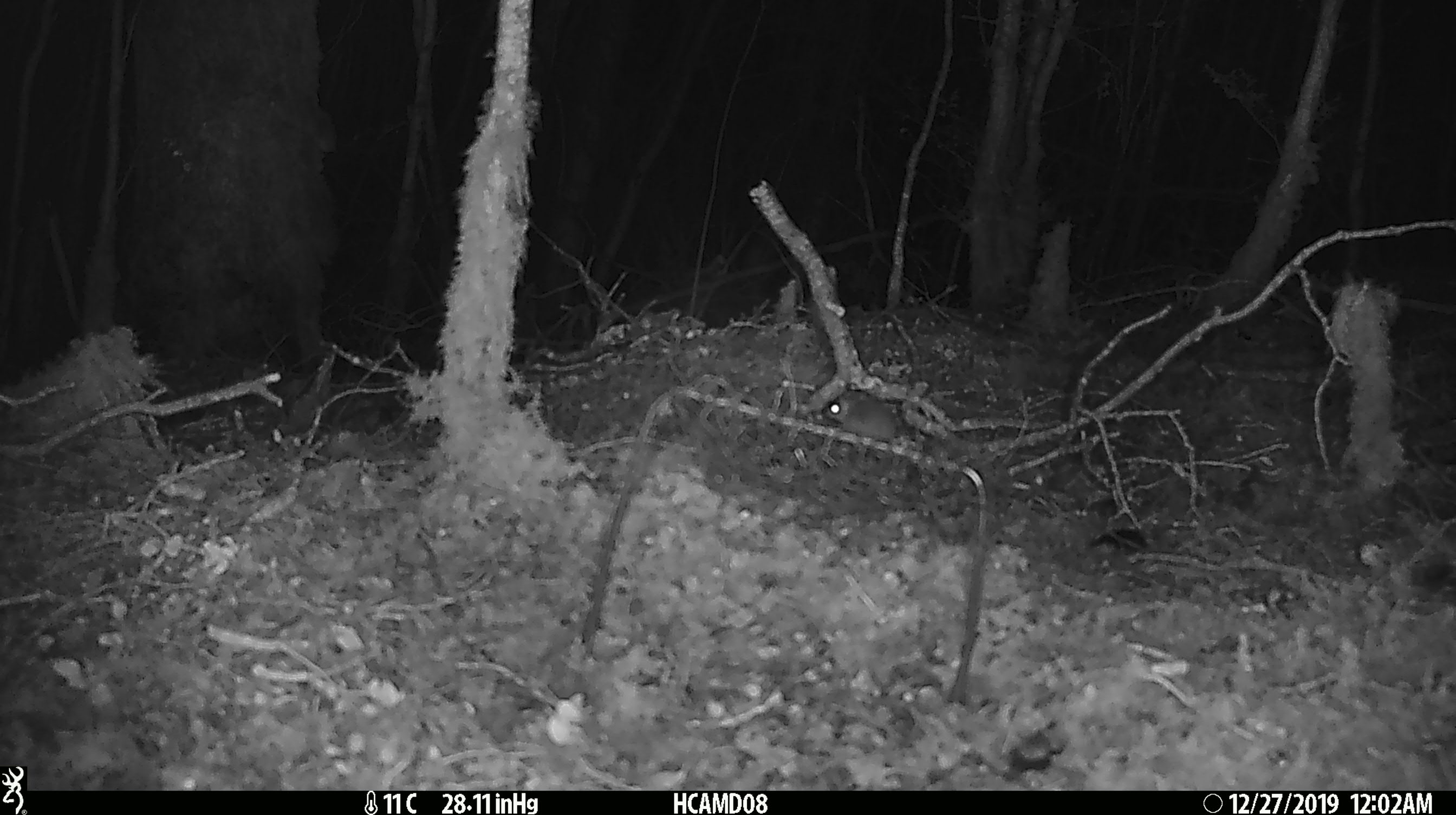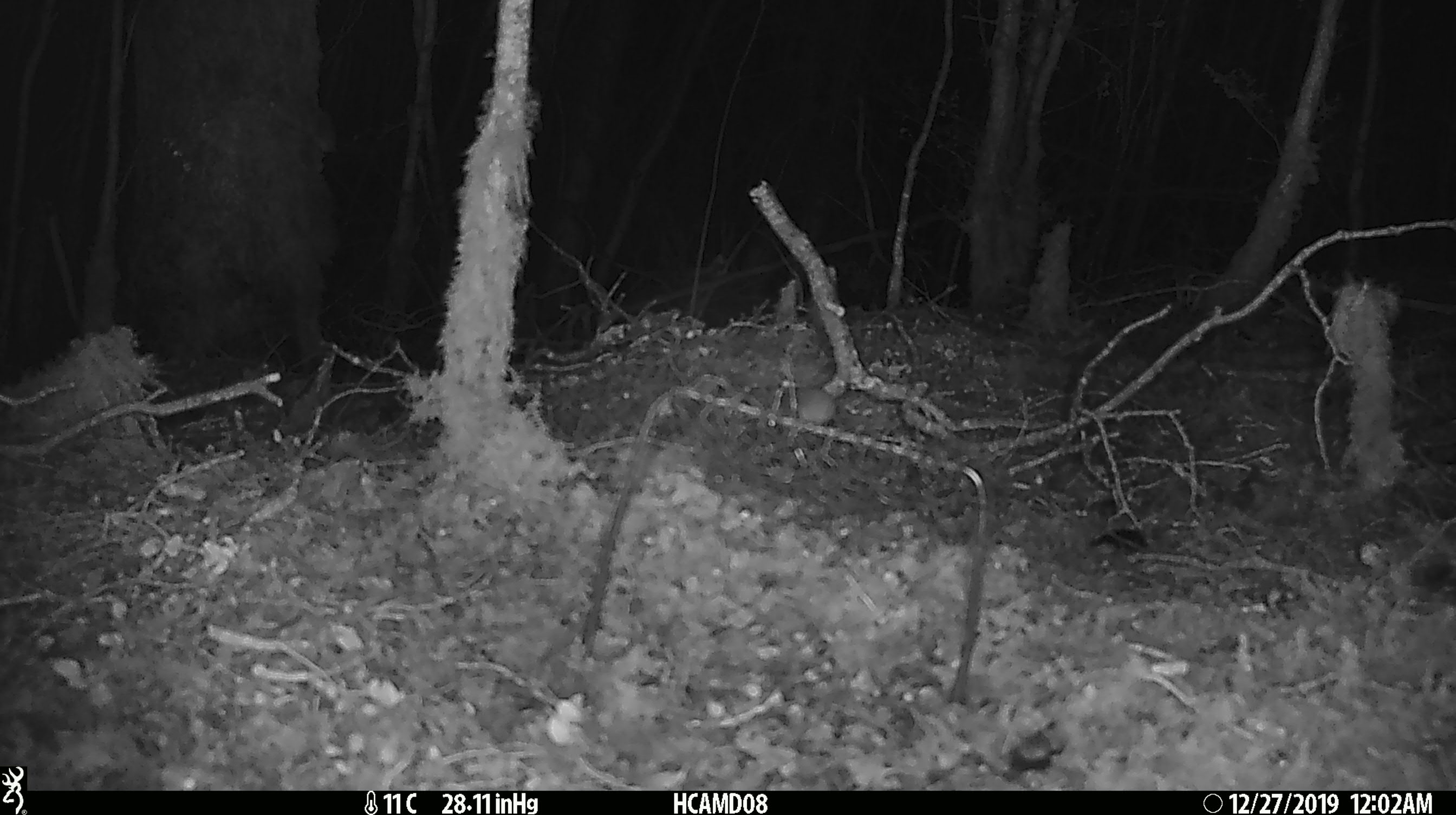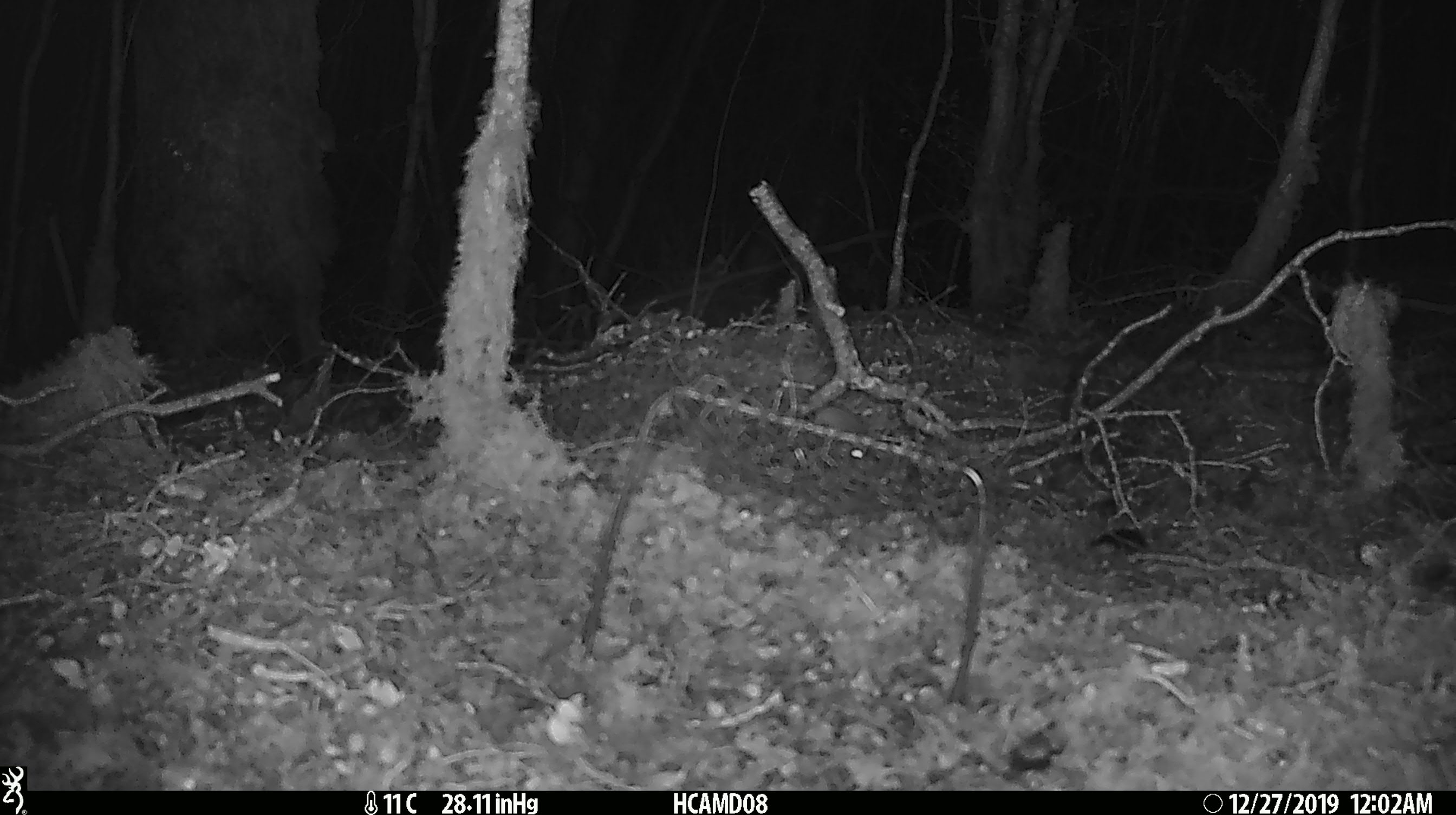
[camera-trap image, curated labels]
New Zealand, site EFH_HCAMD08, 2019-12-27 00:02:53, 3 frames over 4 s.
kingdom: Animalia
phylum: Chordata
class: Mammalia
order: Rodentia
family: Muridae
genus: Mus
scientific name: Mus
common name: mouse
Mouse (Mus).